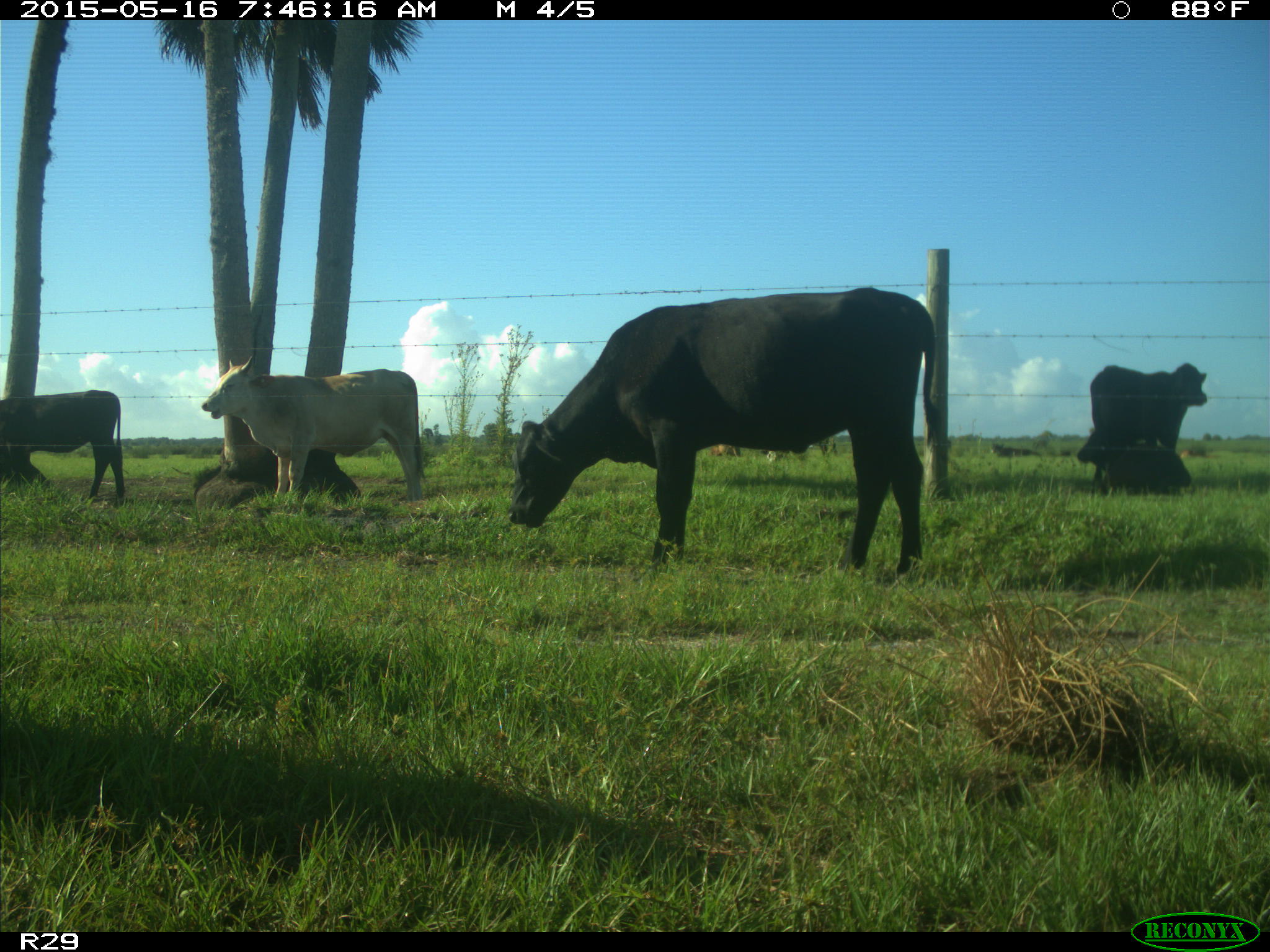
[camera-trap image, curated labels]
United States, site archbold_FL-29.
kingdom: Animalia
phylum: Chordata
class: Mammalia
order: Artiodactyla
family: Bovidae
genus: Bos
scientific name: Bos taurus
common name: domestic cow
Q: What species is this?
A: Bos taurus (domestic cow).